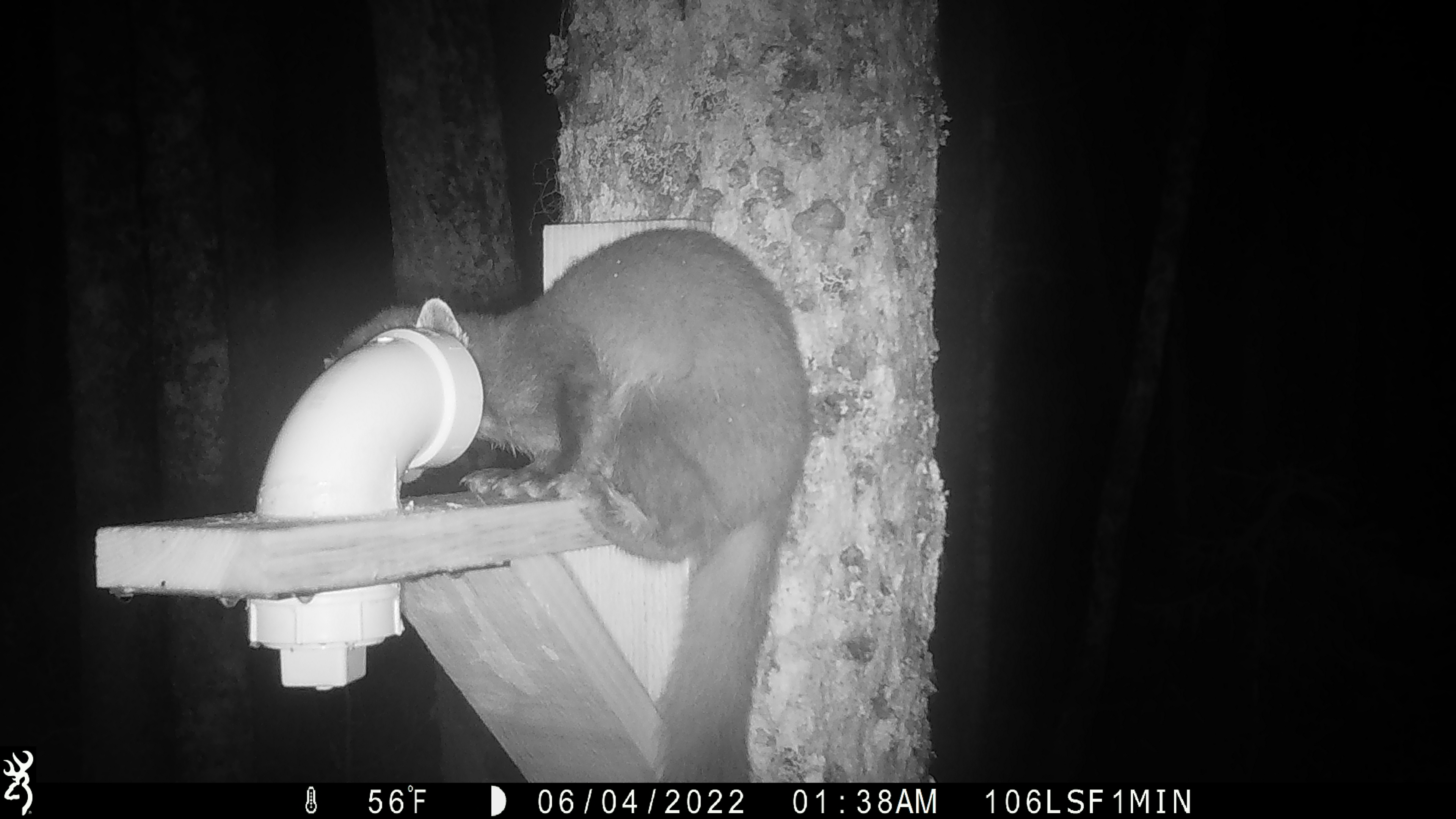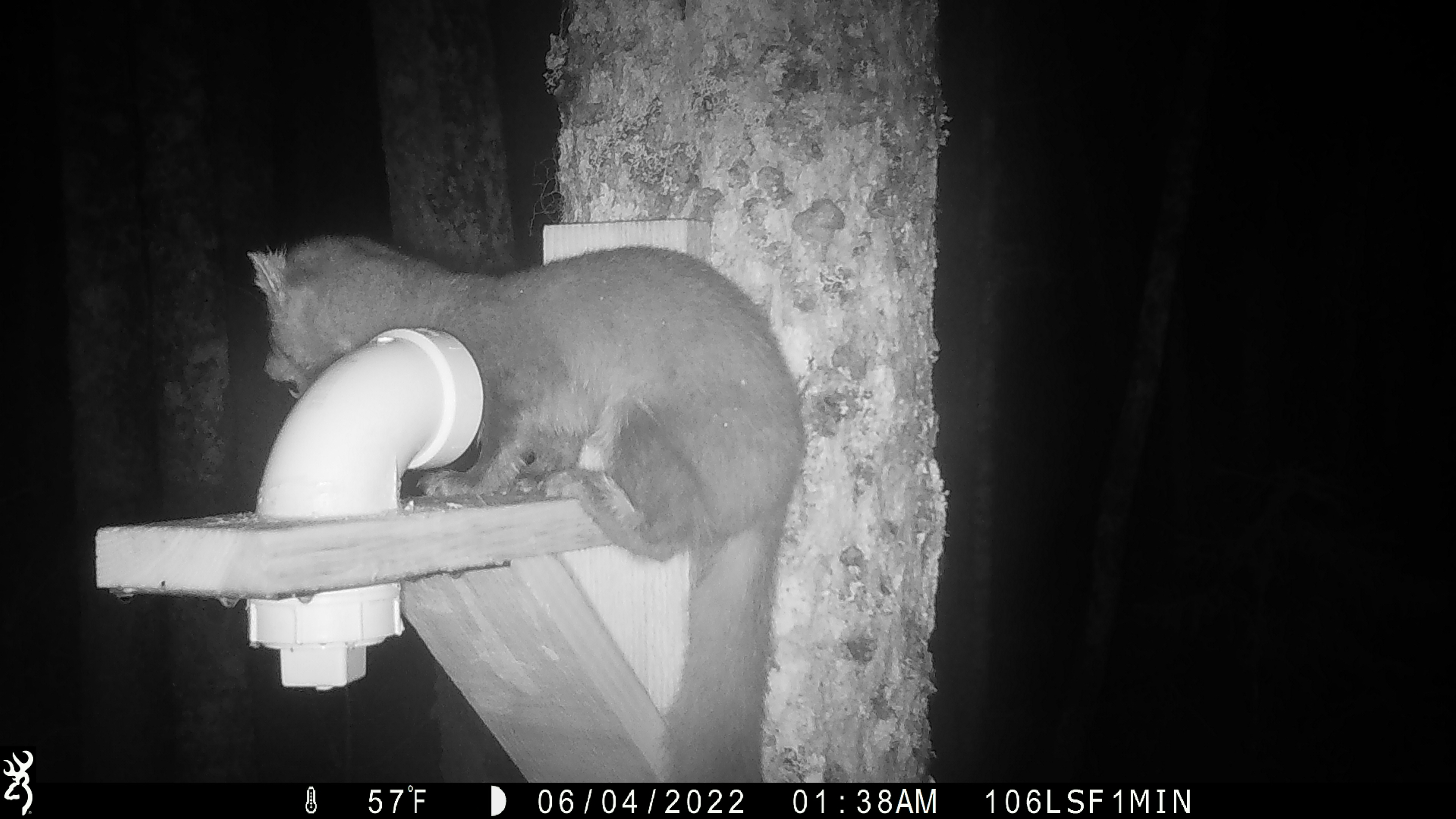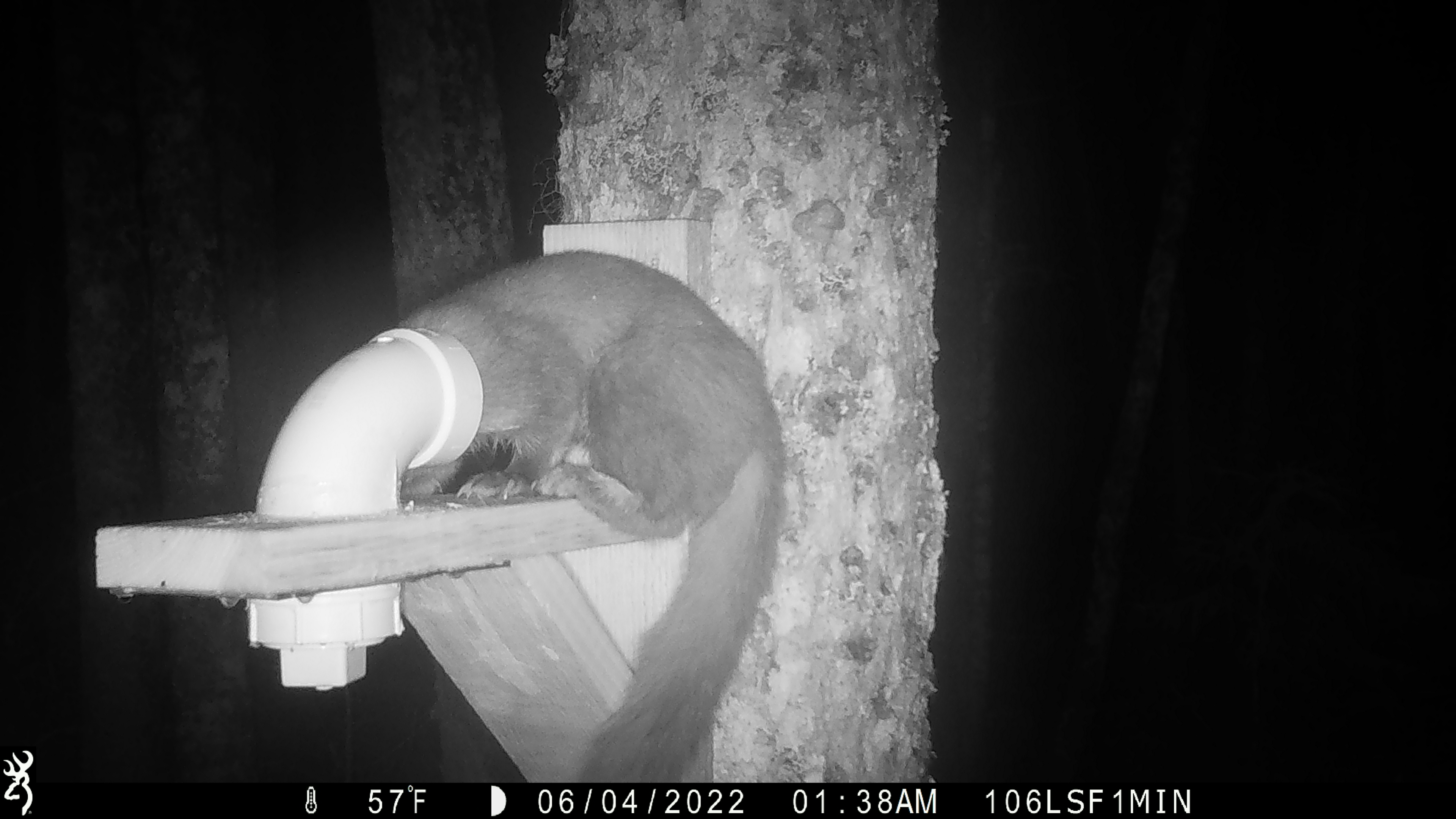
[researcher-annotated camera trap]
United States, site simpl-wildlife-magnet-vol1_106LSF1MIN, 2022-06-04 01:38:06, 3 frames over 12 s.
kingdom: Animalia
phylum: Chordata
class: Mammalia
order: Carnivora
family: Mustelidae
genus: Martes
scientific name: Martes americana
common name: american marten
American marten (Martes americana).